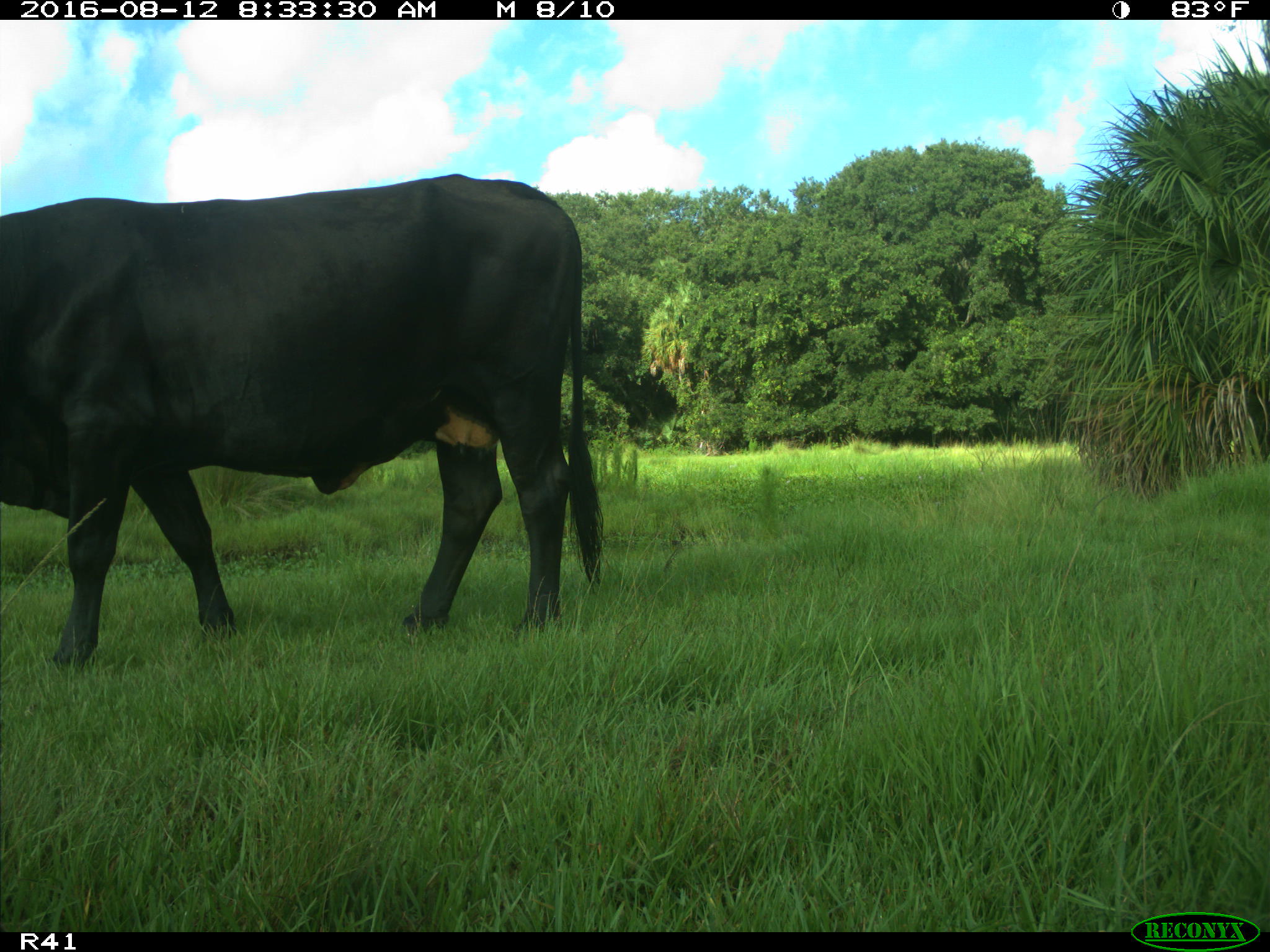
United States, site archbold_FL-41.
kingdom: Animalia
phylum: Chordata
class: Mammalia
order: Artiodactyla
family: Bovidae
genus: Bos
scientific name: Bos taurus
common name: domestic cow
Bos taurus (domestic cow).